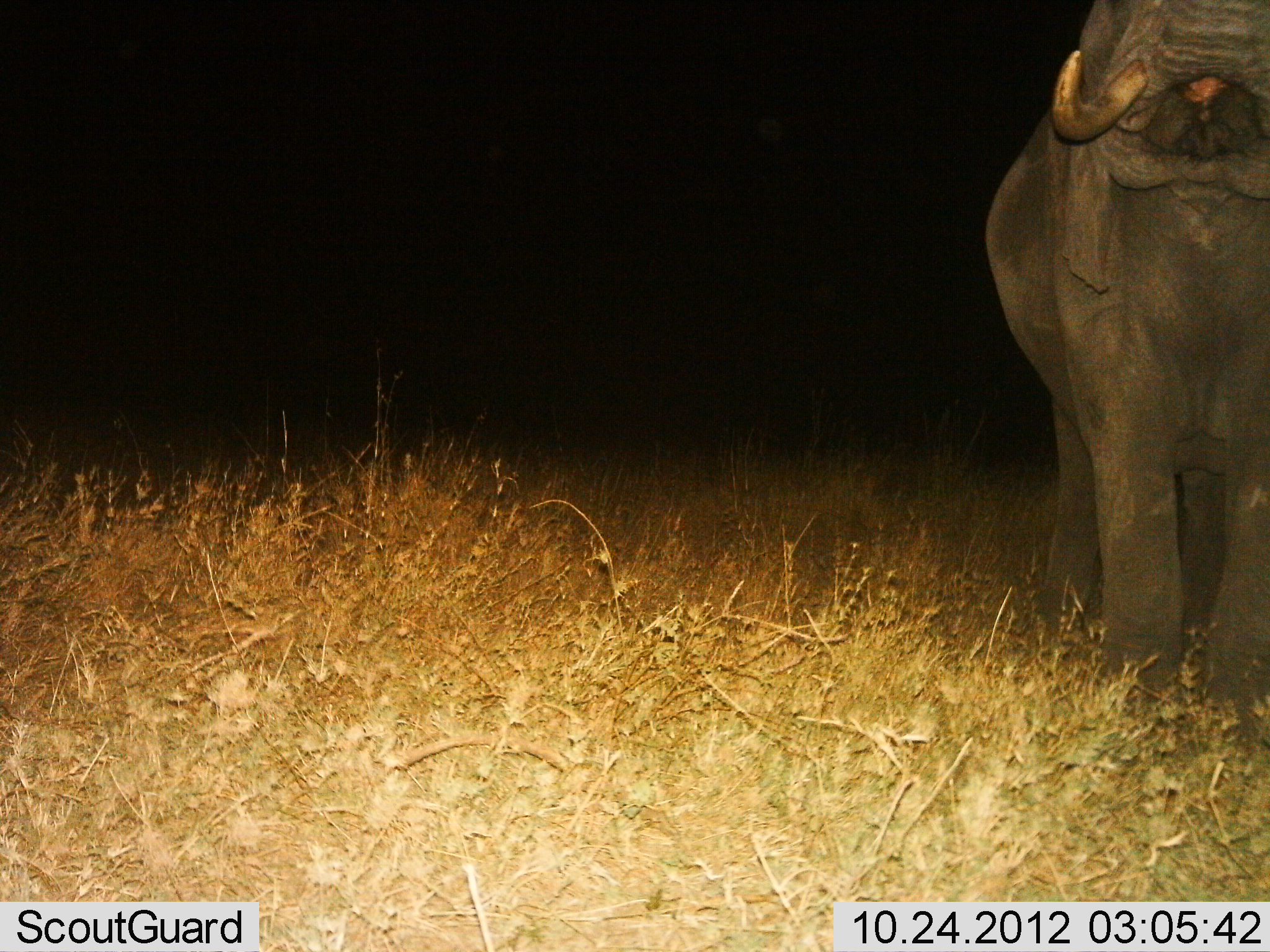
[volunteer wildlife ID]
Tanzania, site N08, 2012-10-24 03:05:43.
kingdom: Animalia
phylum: Chordata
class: Mammalia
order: Proboscidea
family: Elephantidae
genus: Loxodonta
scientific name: Loxodonta africana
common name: african bush elephant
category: elephant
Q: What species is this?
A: Elephant (african bush elephant) (Loxodonta africana).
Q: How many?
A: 1.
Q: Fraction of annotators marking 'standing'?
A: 100%.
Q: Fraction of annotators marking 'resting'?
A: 0%.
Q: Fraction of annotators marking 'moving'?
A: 0%.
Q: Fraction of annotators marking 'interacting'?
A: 10%.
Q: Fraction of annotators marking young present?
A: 10%.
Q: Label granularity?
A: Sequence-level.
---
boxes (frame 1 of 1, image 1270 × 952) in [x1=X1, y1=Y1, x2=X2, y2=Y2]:
animal: [x1=987, y1=0, x2=1270, y2=717]